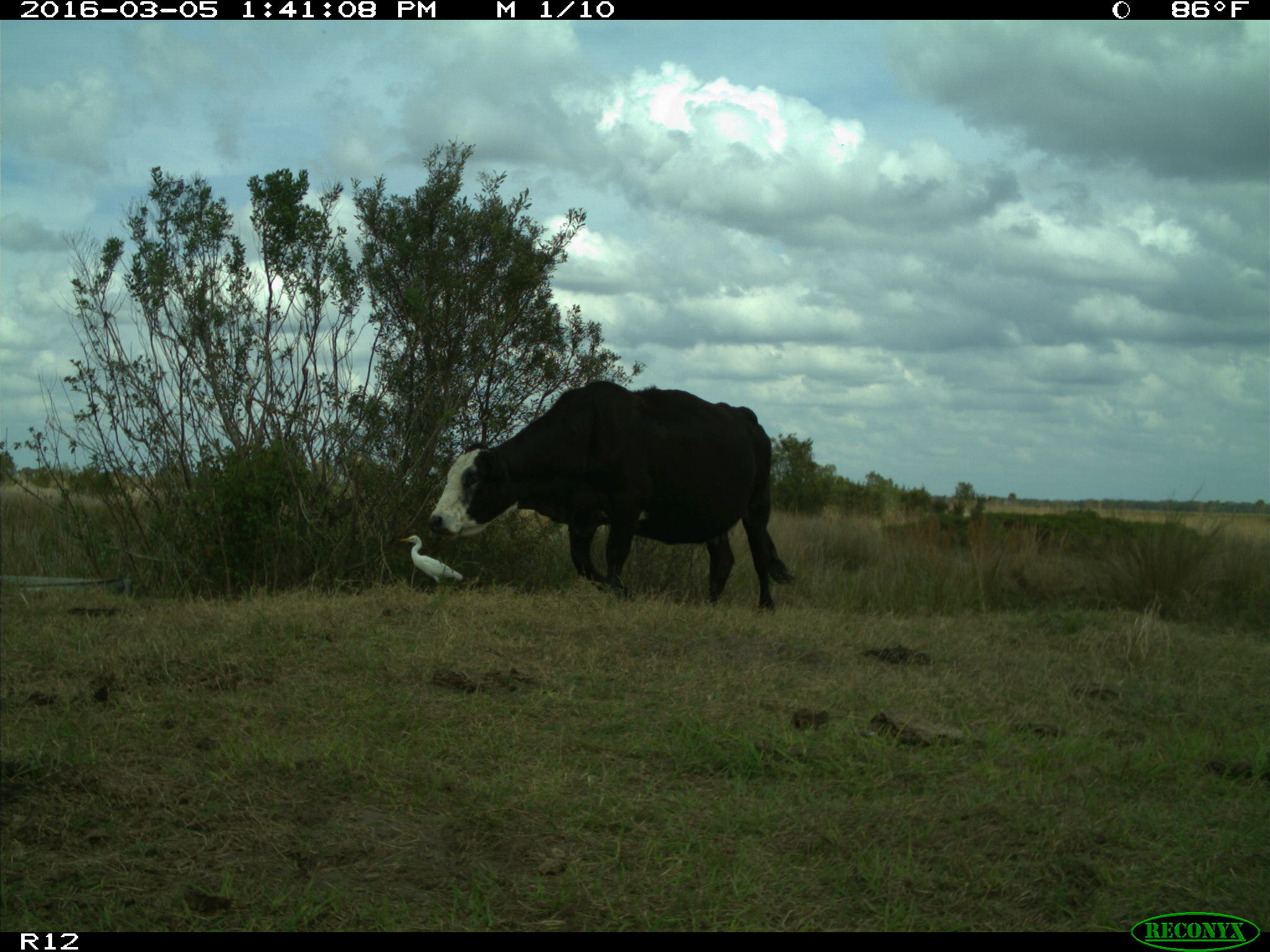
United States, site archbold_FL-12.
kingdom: Animalia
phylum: Chordata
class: Mammalia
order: Artiodactyla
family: Bovidae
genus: Bos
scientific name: Bos taurus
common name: domestic cow